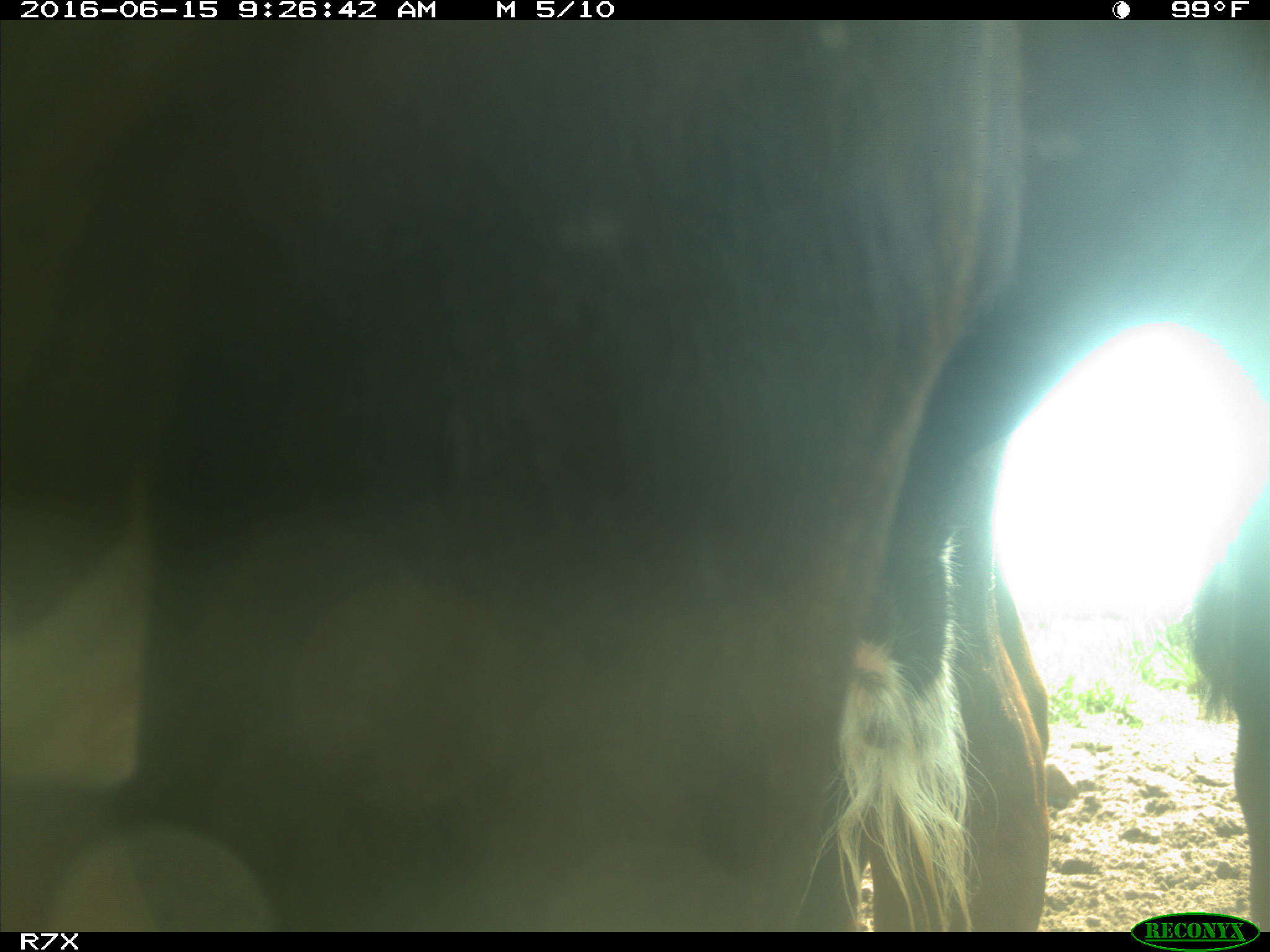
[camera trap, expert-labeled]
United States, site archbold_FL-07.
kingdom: Animalia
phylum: Chordata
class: Mammalia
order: Artiodactyla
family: Bovidae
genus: Bos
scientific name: Bos taurus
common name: domestic cow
Bos taurus (domestic cow).